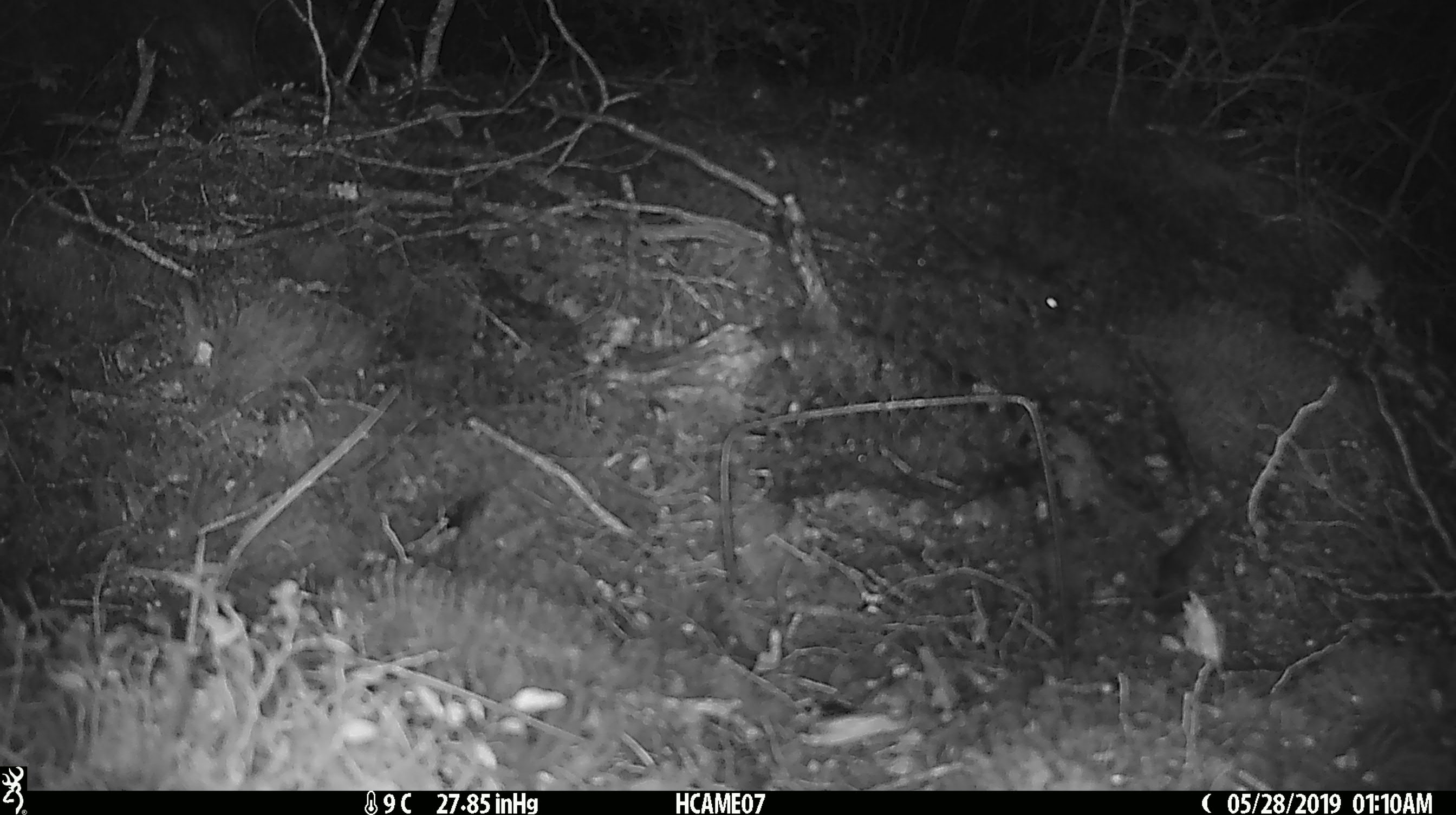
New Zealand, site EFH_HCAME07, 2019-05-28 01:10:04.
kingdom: Animalia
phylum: Chordata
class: Mammalia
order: Rodentia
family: Muridae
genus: Mus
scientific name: Mus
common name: mouse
Mouse (Mus).